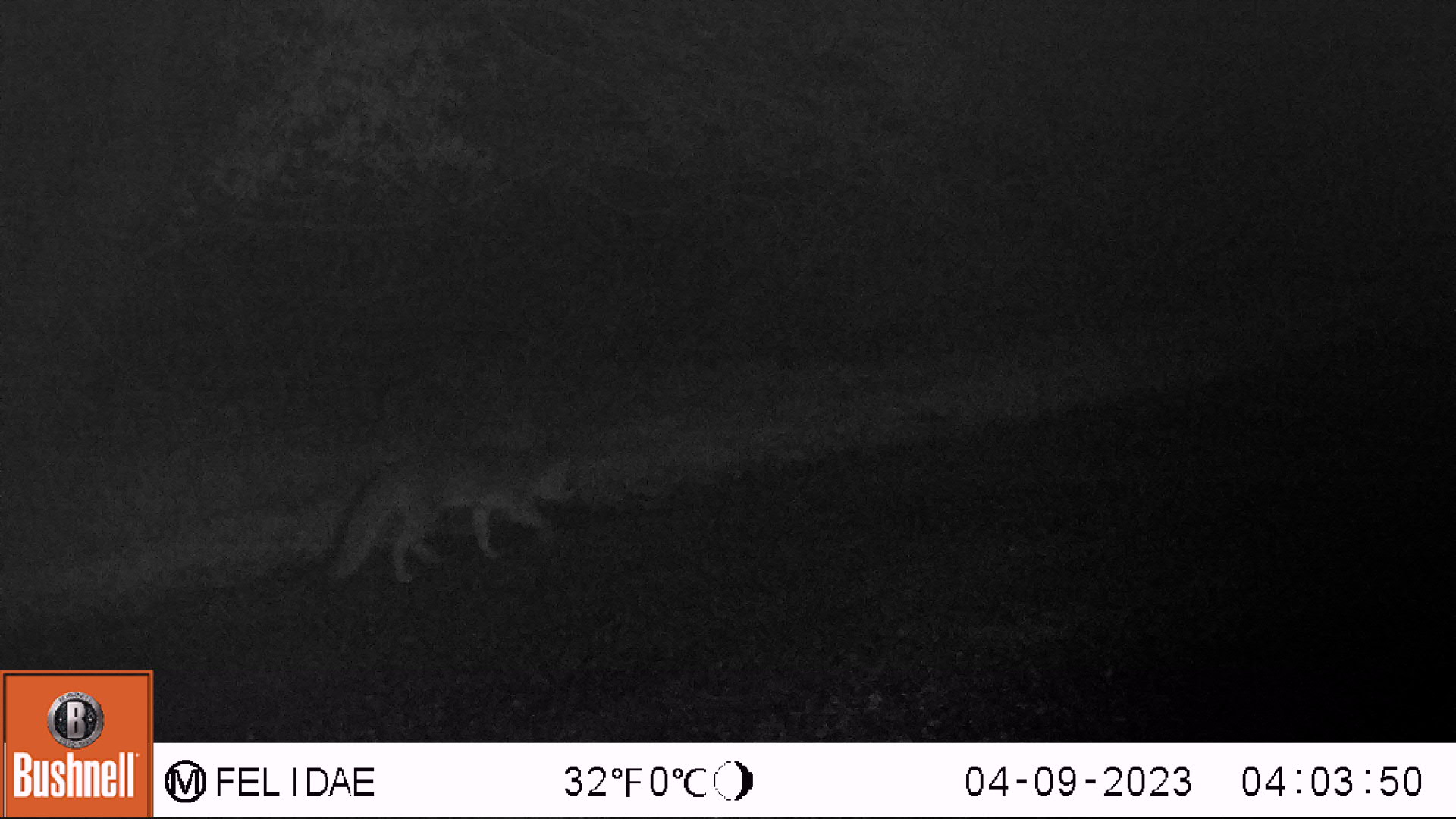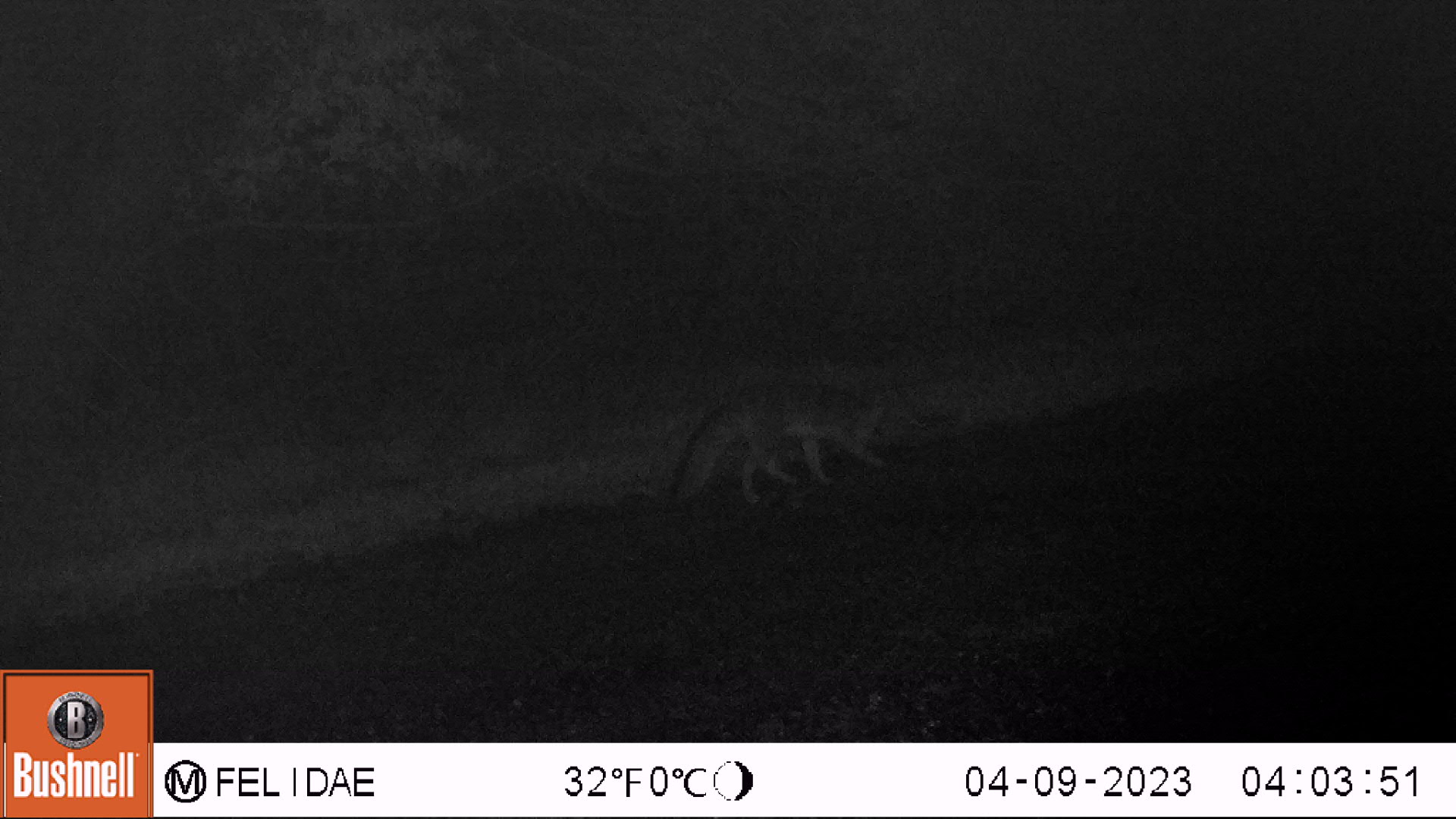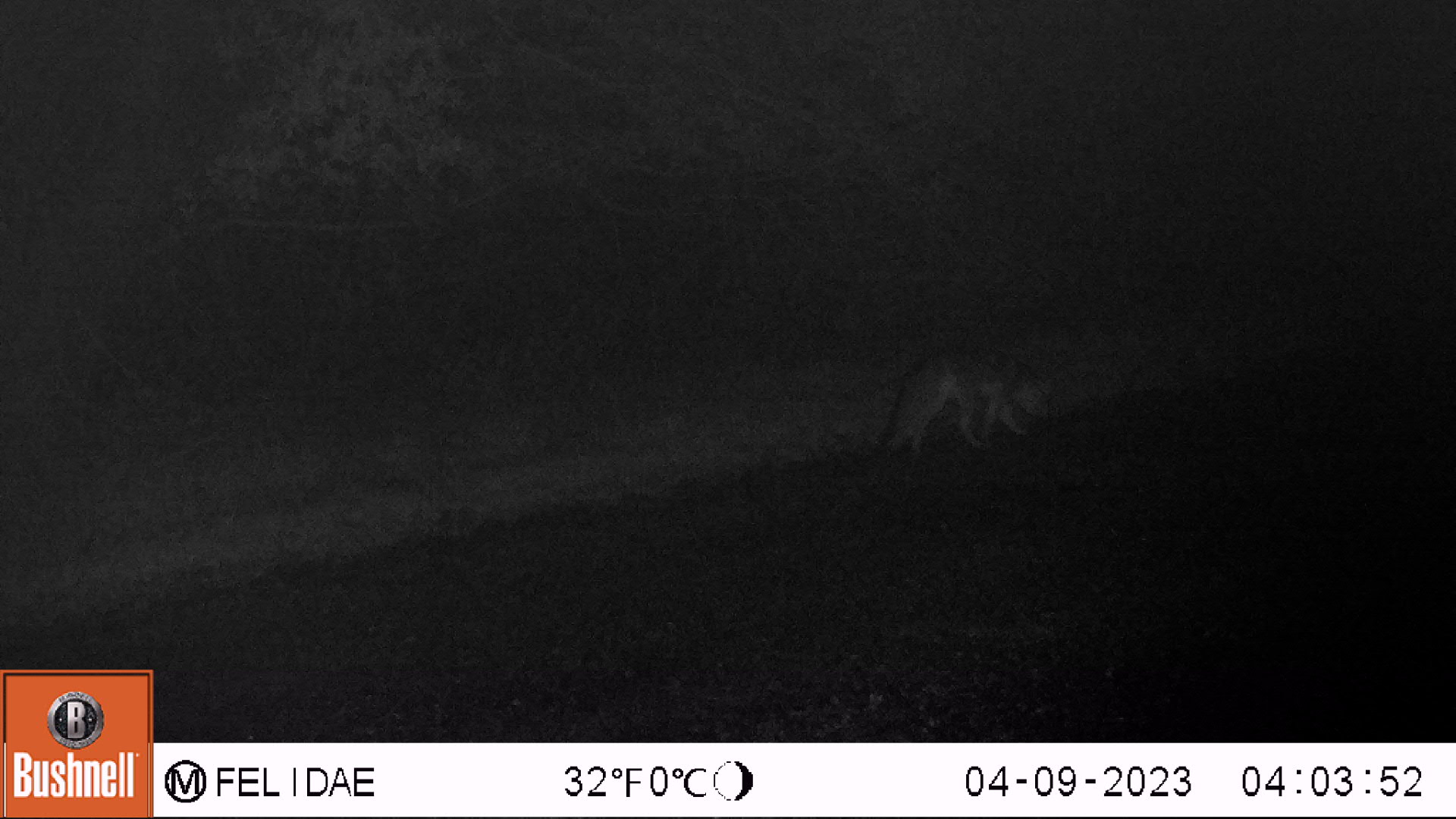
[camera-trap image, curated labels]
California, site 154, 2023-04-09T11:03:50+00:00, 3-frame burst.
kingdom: Animalia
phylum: Chordata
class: Mammalia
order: Carnivora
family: Canidae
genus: Urocyon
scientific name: Urocyon cinereoargenteus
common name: gray fox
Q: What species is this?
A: Gray fox (Urocyon cinereoargenteus).